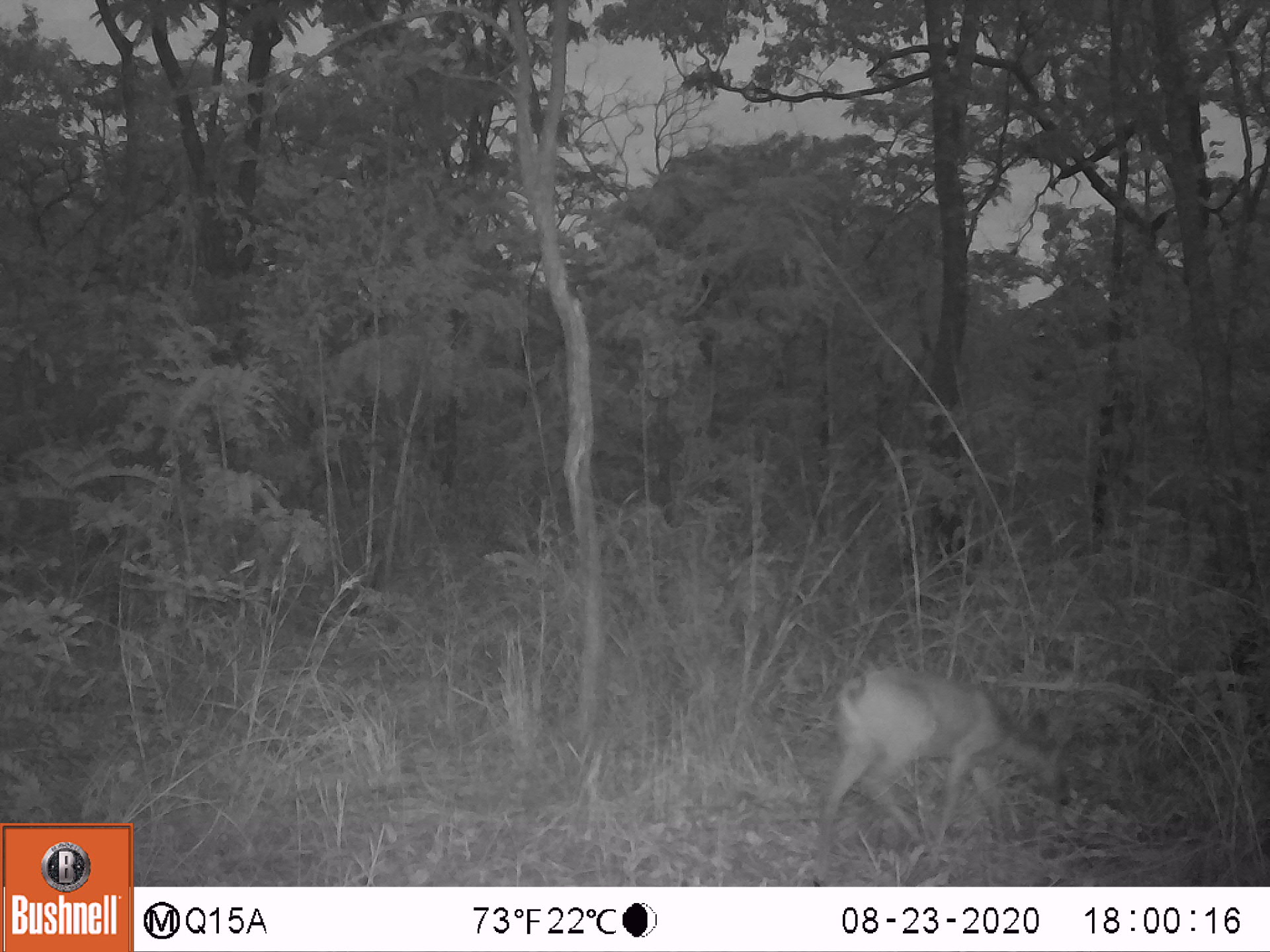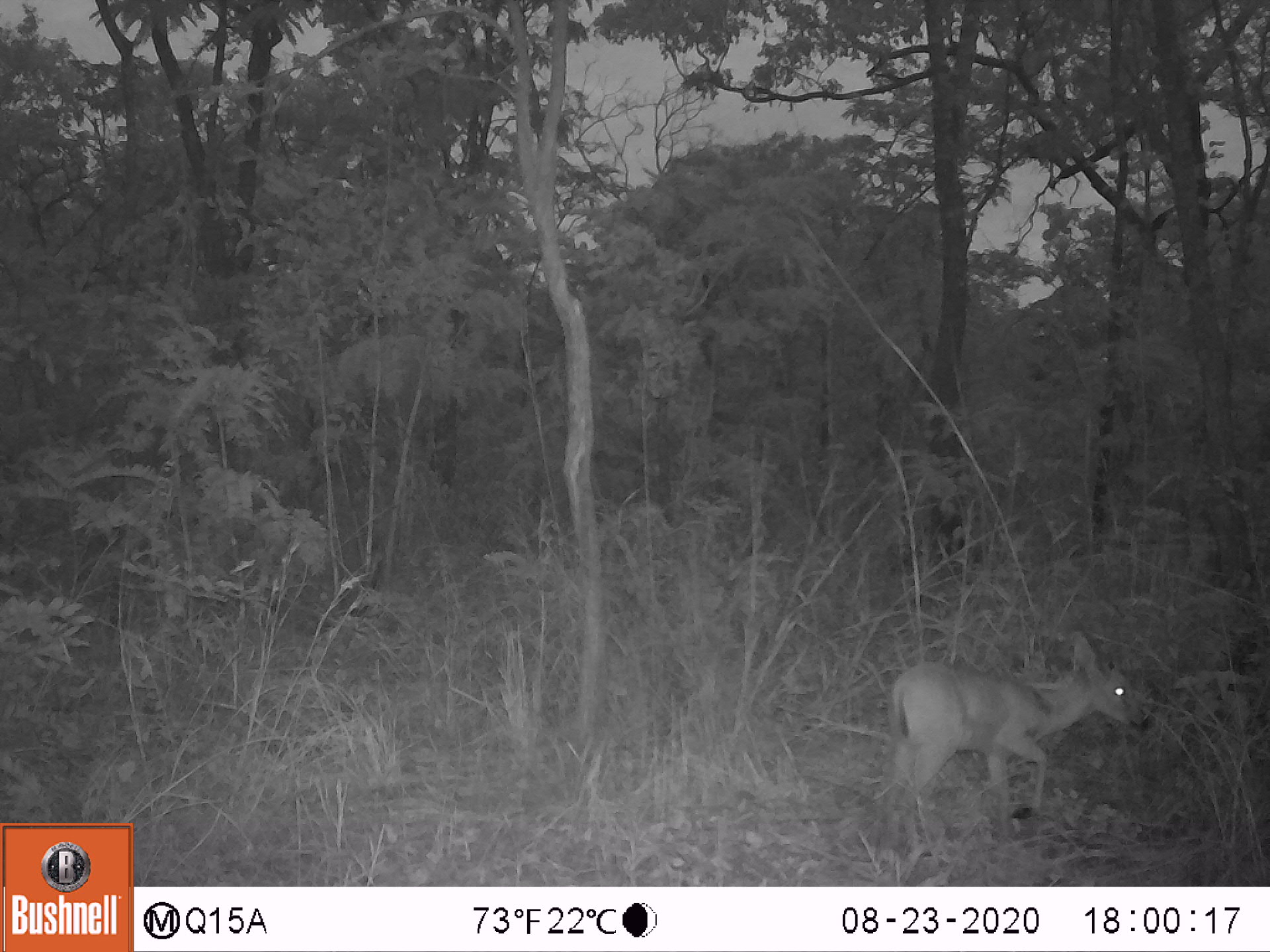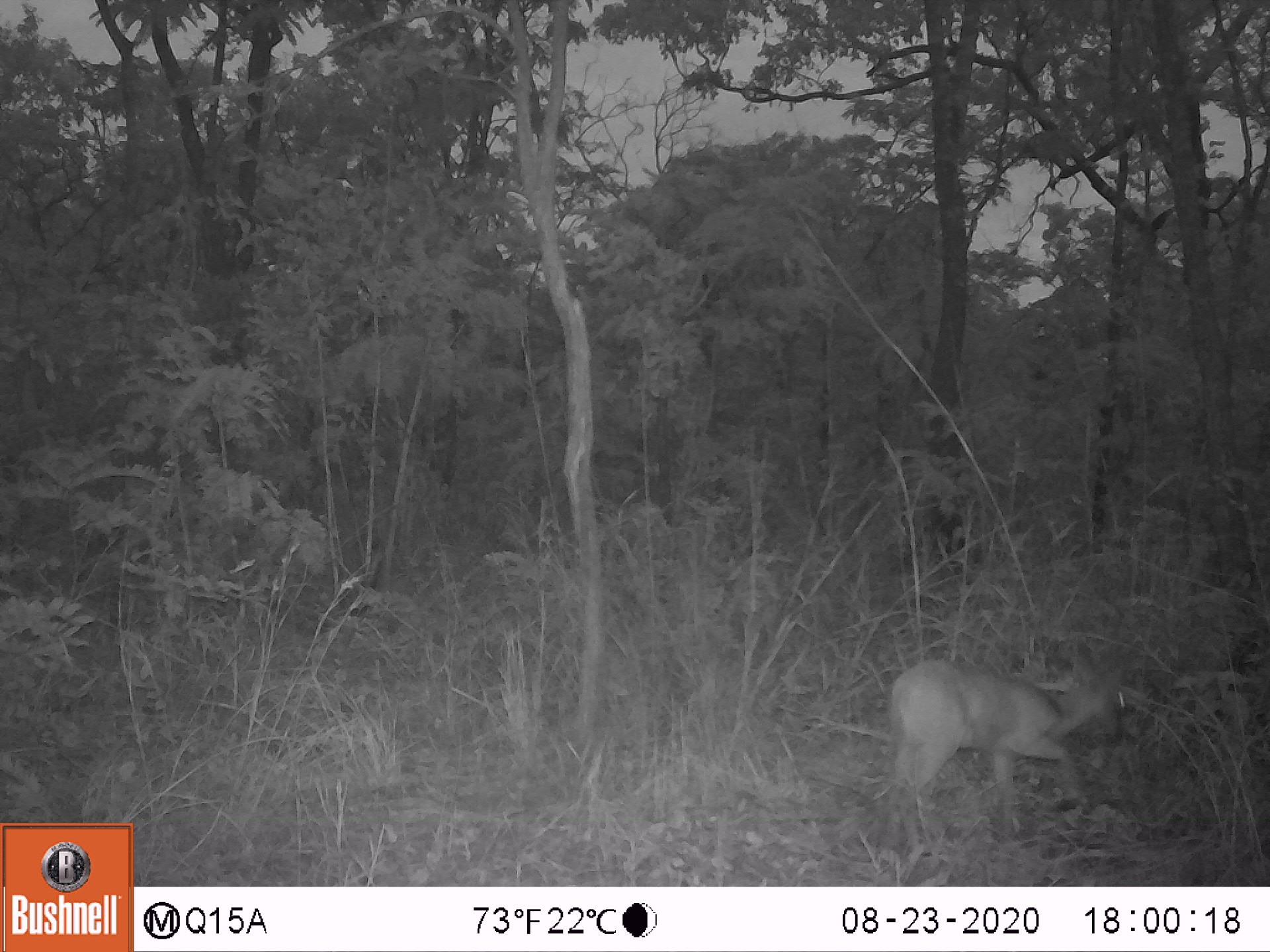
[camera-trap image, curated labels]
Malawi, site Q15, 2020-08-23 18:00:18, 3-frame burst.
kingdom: Animalia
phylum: Chordata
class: Mammalia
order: Artiodactyla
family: Bovidae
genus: Sylvicapra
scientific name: Sylvicapra grimmia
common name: common duiker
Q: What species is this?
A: Common duiker (Sylvicapra grimmia).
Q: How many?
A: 1.